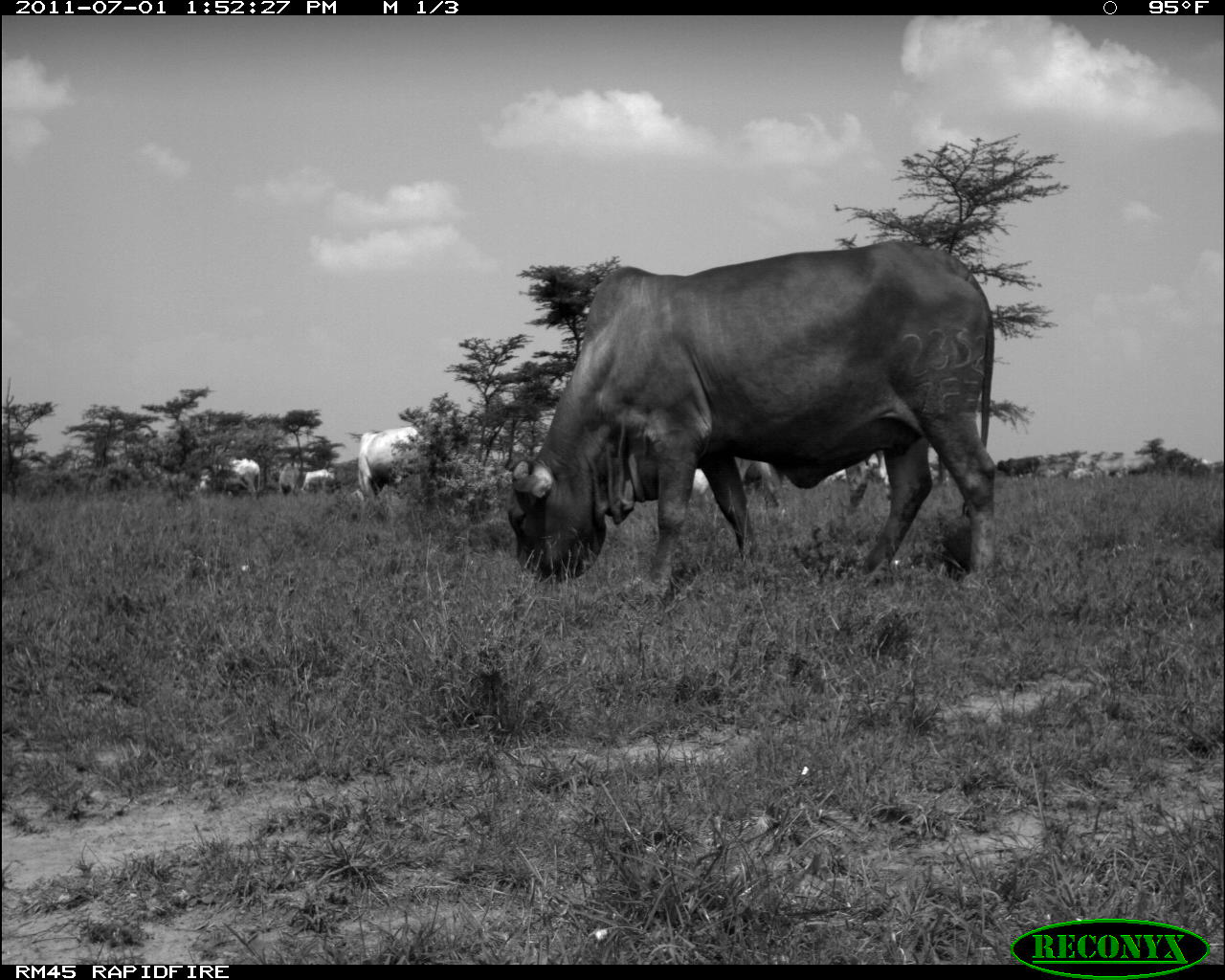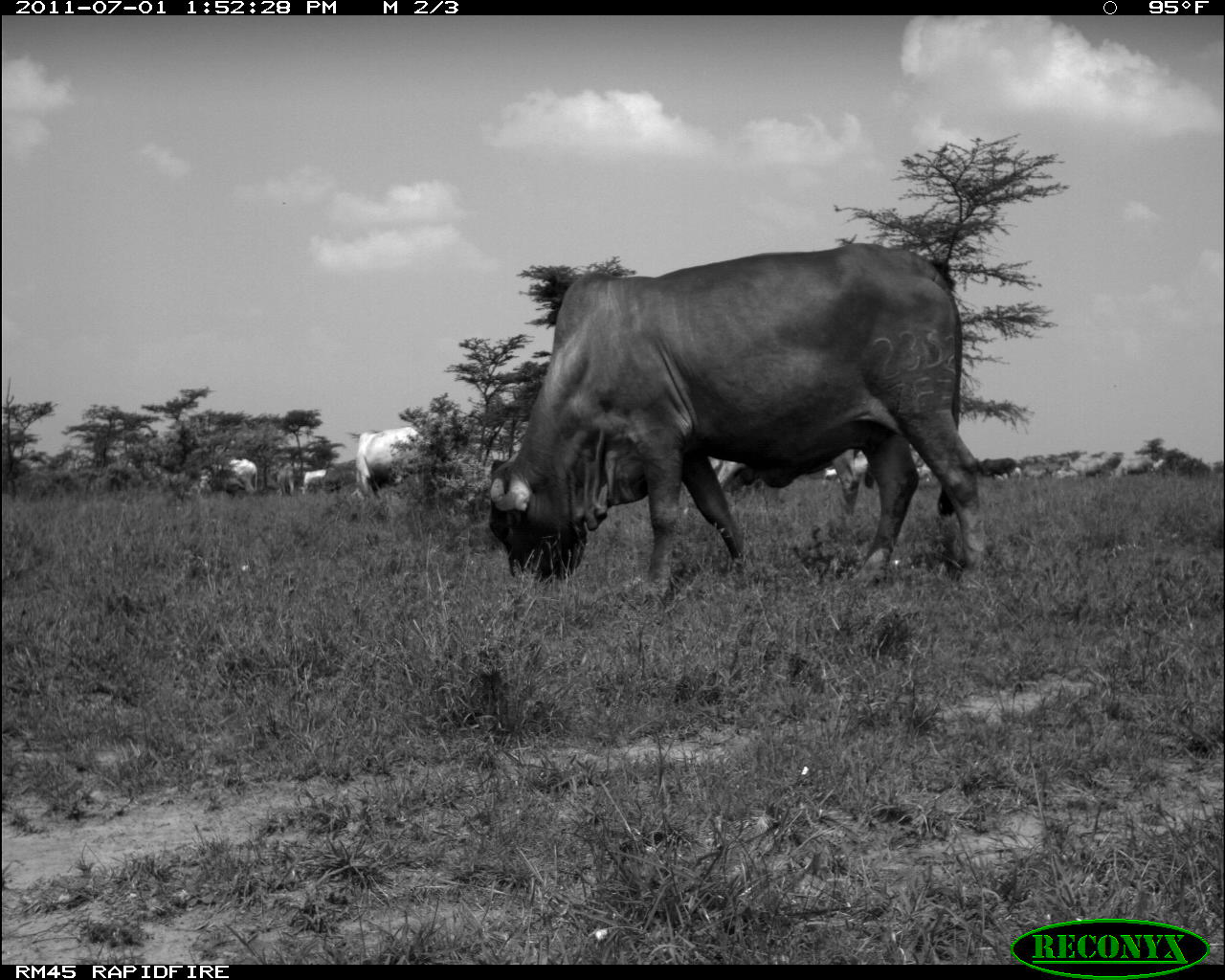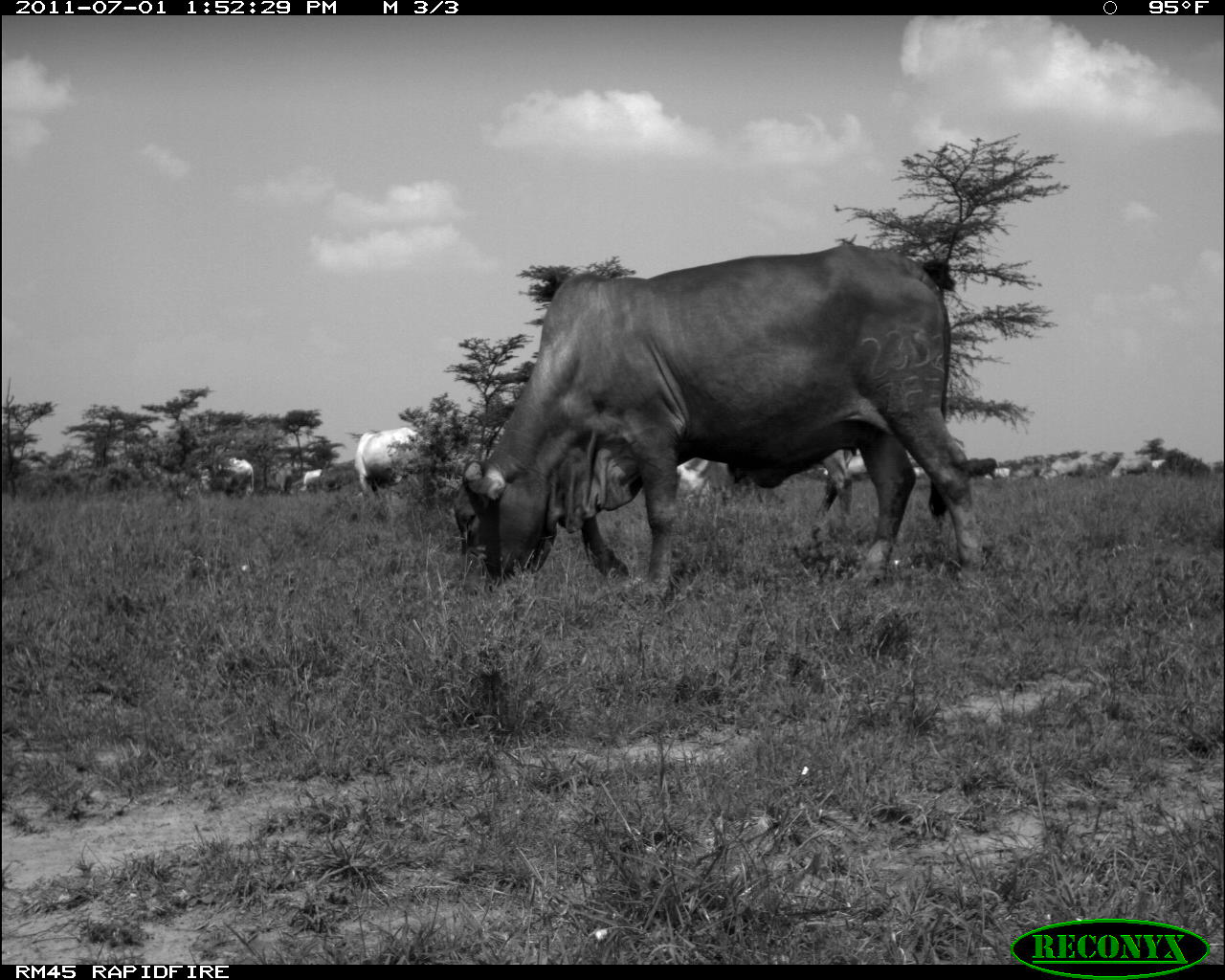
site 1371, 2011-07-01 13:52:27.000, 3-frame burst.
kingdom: Animalia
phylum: Chordata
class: Mammalia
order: Artiodactyla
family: Bovidae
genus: Bos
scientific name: Bos taurus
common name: domestic cattle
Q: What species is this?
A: Bos taurus (domestic cattle).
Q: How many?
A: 11.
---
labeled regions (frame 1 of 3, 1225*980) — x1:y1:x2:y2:
group: 198:241:1225:609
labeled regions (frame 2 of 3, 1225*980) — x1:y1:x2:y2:
bos taurus: 488:243:988:608; 355:427:421:496; 201:456:260:497; 296:463:333:494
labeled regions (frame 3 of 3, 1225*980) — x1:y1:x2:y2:
bos taurus: 452:244:986:595
group: 195:390:1173:526